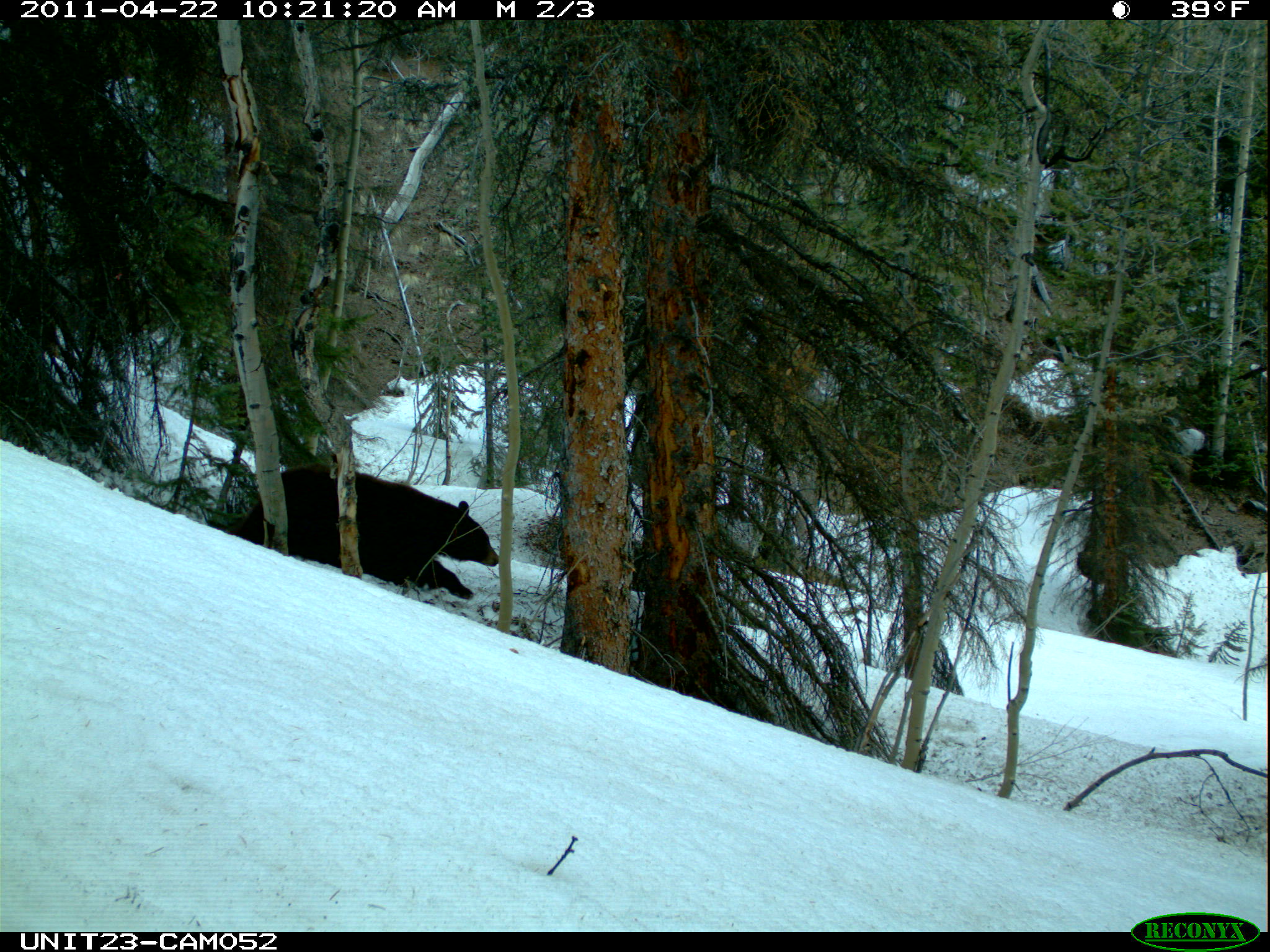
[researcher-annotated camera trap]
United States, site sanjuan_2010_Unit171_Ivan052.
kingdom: Animalia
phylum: Chordata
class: Mammalia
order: Carnivora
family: Ursidae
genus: Ursus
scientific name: Ursus americanus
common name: american black bear